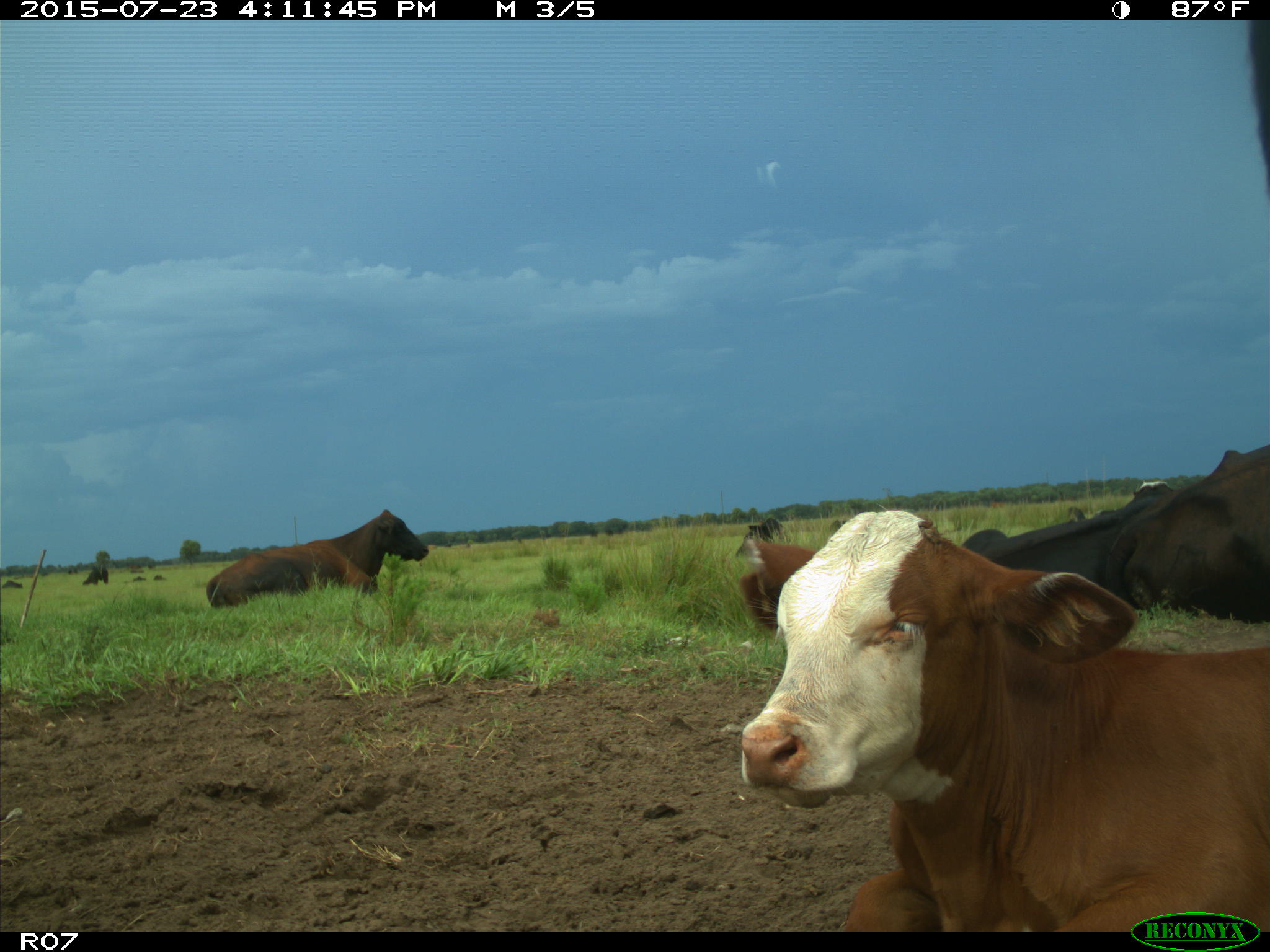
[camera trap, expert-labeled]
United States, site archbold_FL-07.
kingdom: Animalia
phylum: Chordata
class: Mammalia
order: Artiodactyla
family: Bovidae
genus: Bos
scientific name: Bos taurus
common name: domestic cow